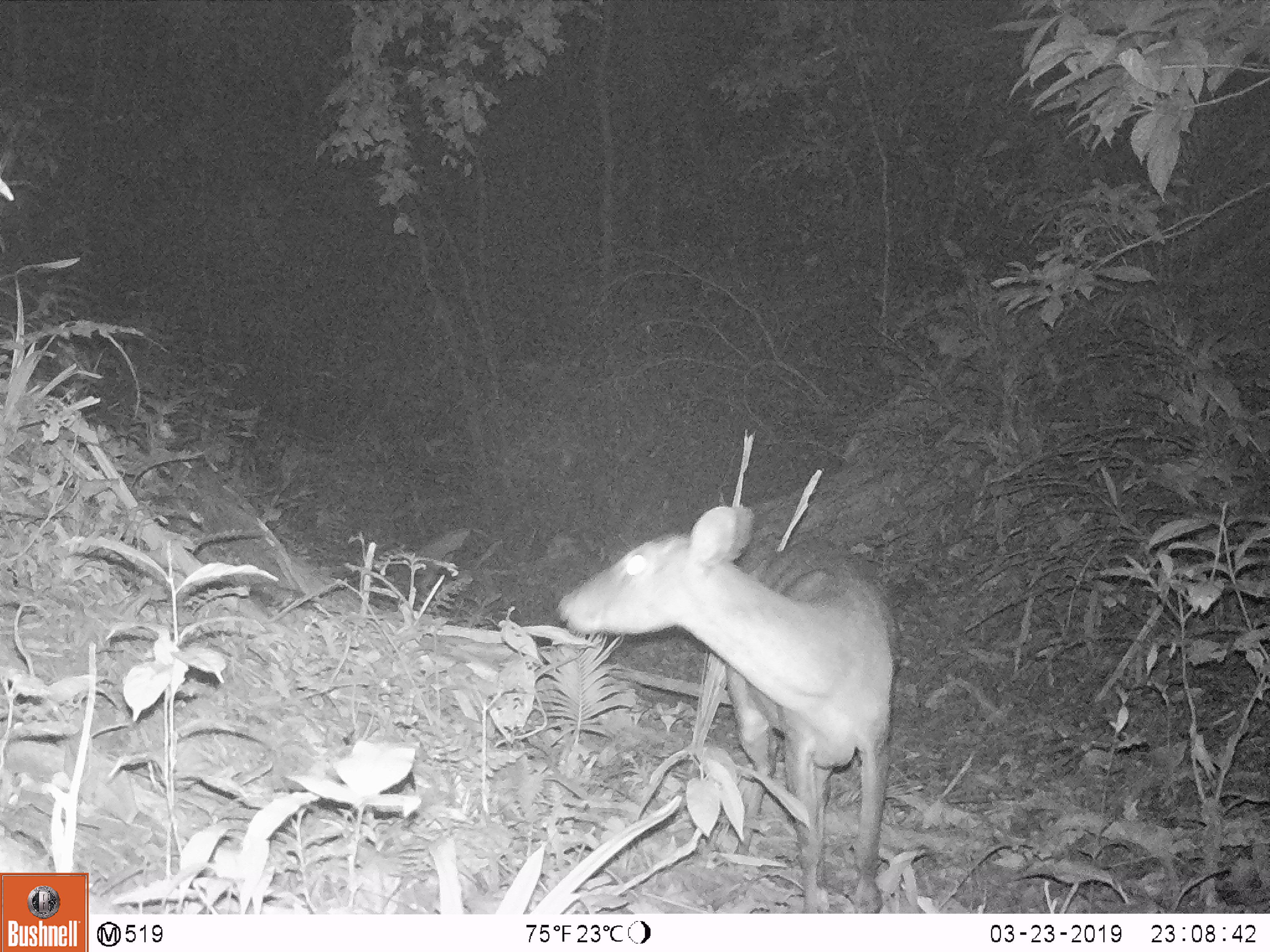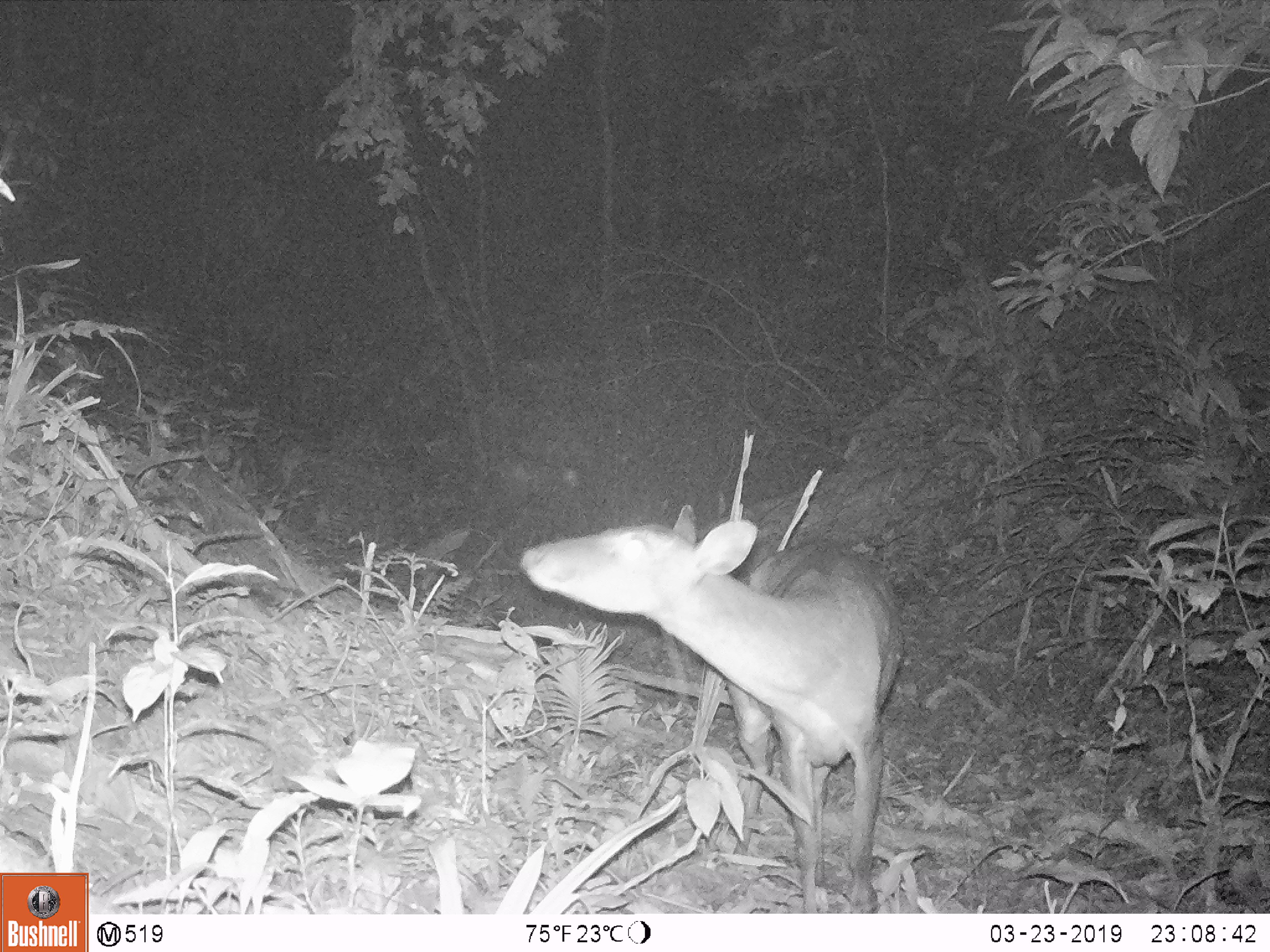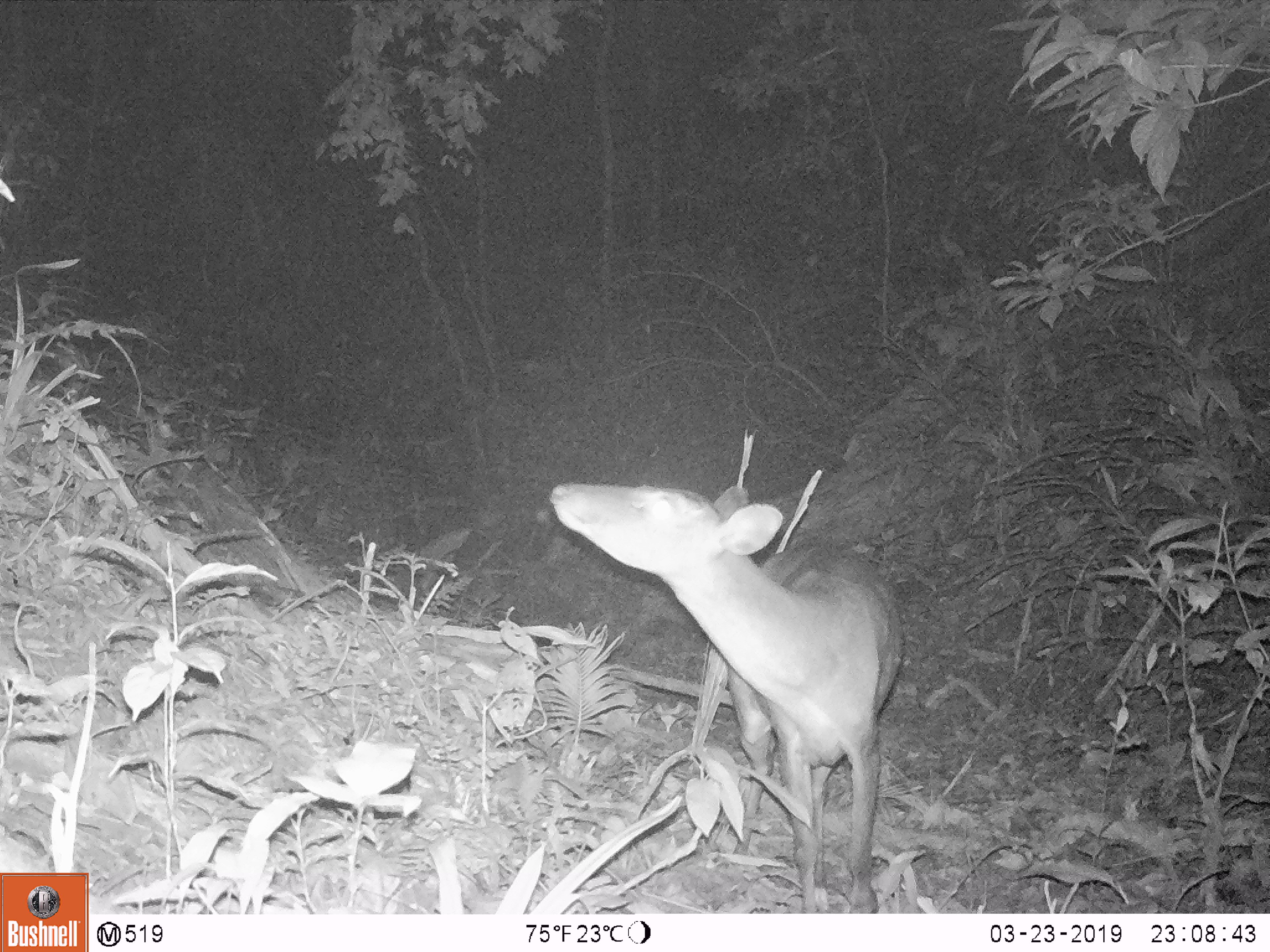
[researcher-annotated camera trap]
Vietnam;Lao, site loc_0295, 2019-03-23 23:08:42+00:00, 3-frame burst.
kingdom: Animalia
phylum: Chordata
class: Mammalia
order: Artiodactyla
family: Cervidae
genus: Muntiacus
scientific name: Muntiacus vuquangensis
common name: large-antlered muntjac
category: large antlered muntjac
Large antlered muntjac (large-antlered muntjac) (Muntiacus vuquangensis). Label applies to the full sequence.